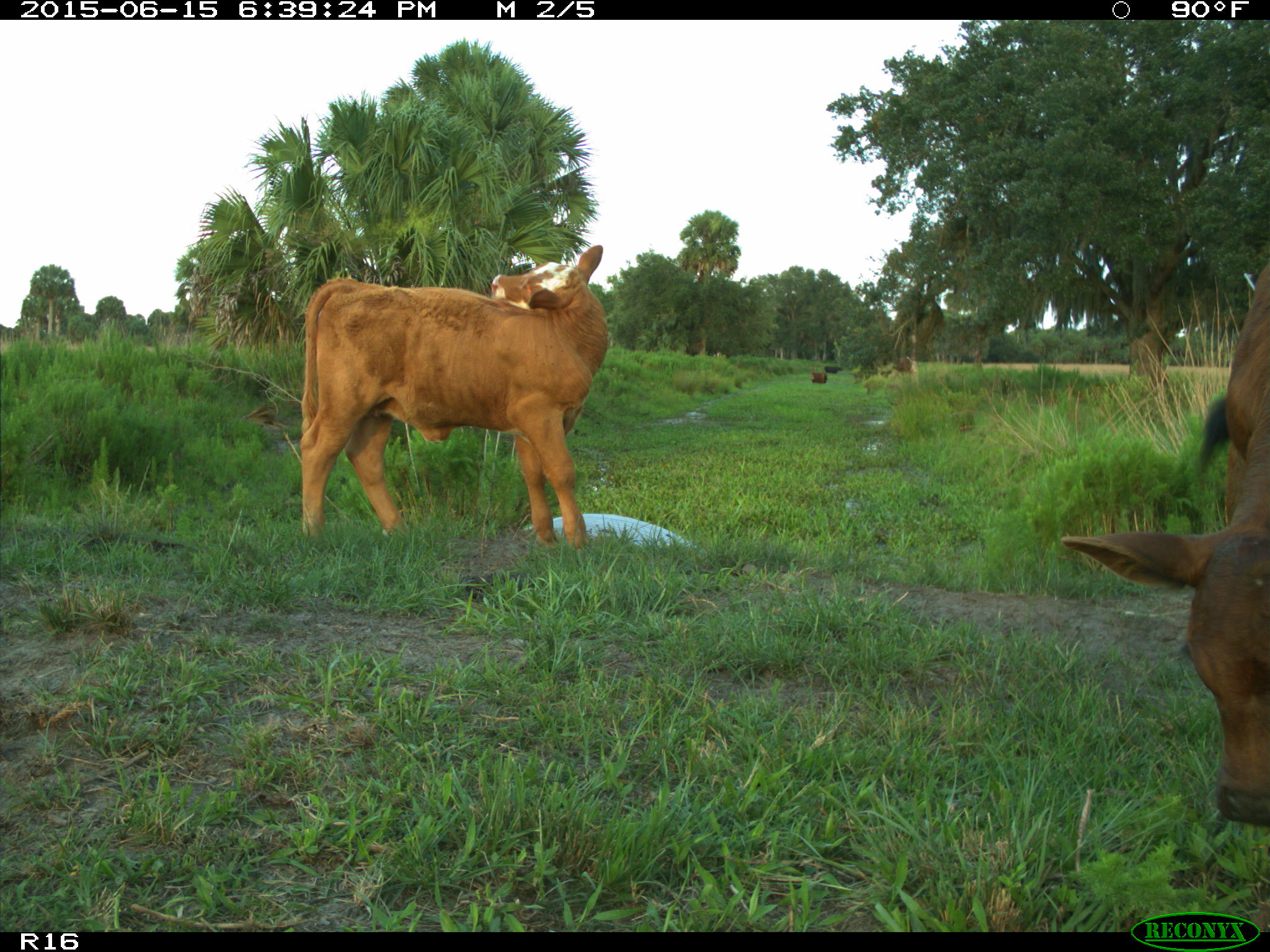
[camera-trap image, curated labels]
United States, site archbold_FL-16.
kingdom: Animalia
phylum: Chordata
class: Mammalia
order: Artiodactyla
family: Bovidae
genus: Bos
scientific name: Bos taurus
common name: domestic cow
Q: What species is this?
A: Bos taurus (domestic cow).